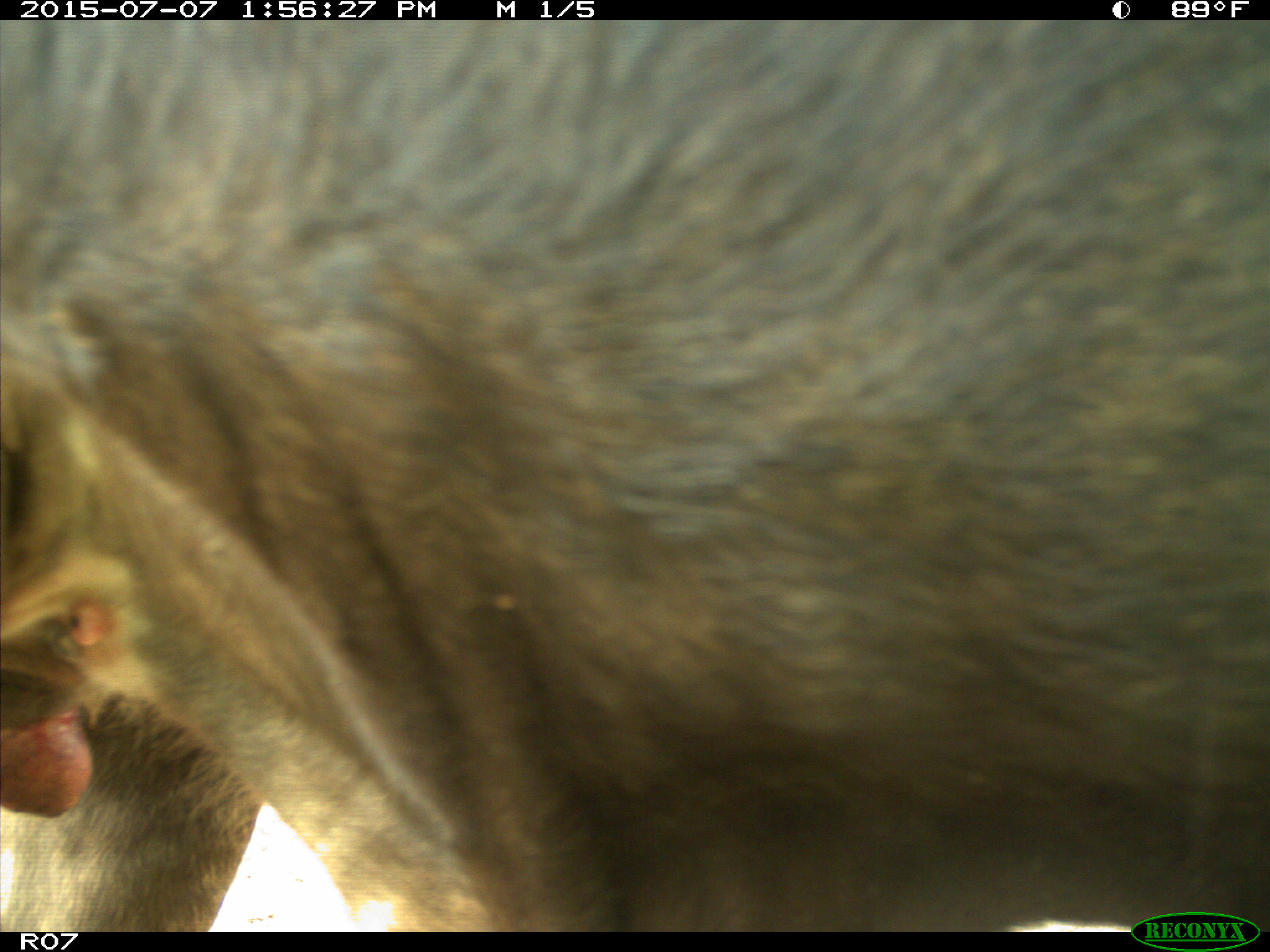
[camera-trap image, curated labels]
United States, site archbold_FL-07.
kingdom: Animalia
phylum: Chordata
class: Mammalia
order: Artiodactyla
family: Bovidae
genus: Bos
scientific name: Bos taurus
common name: domestic cow